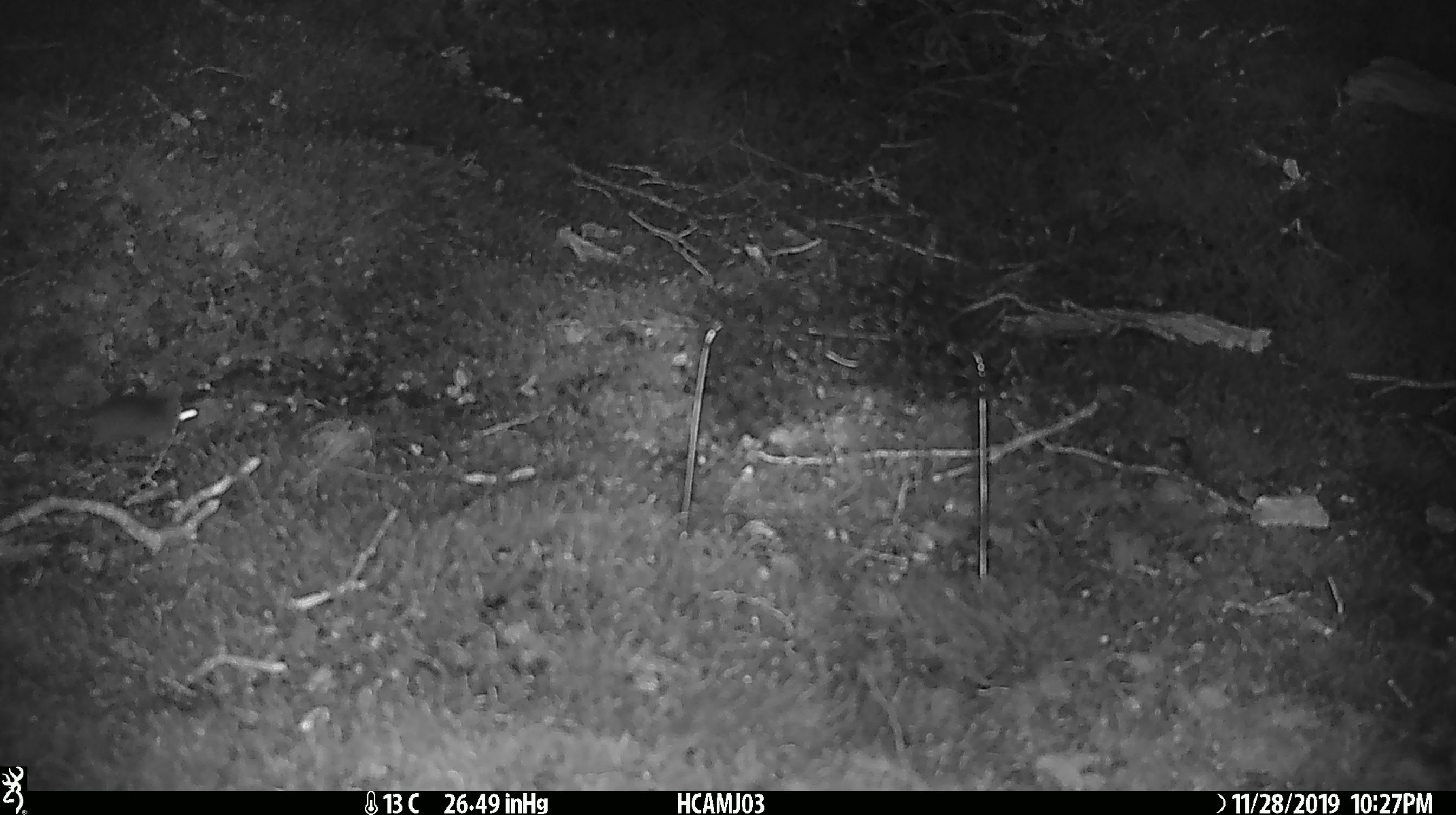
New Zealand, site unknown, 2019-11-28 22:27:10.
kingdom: Animalia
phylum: Chordata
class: Mammalia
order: Rodentia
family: Muridae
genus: Mus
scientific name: Mus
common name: mouse